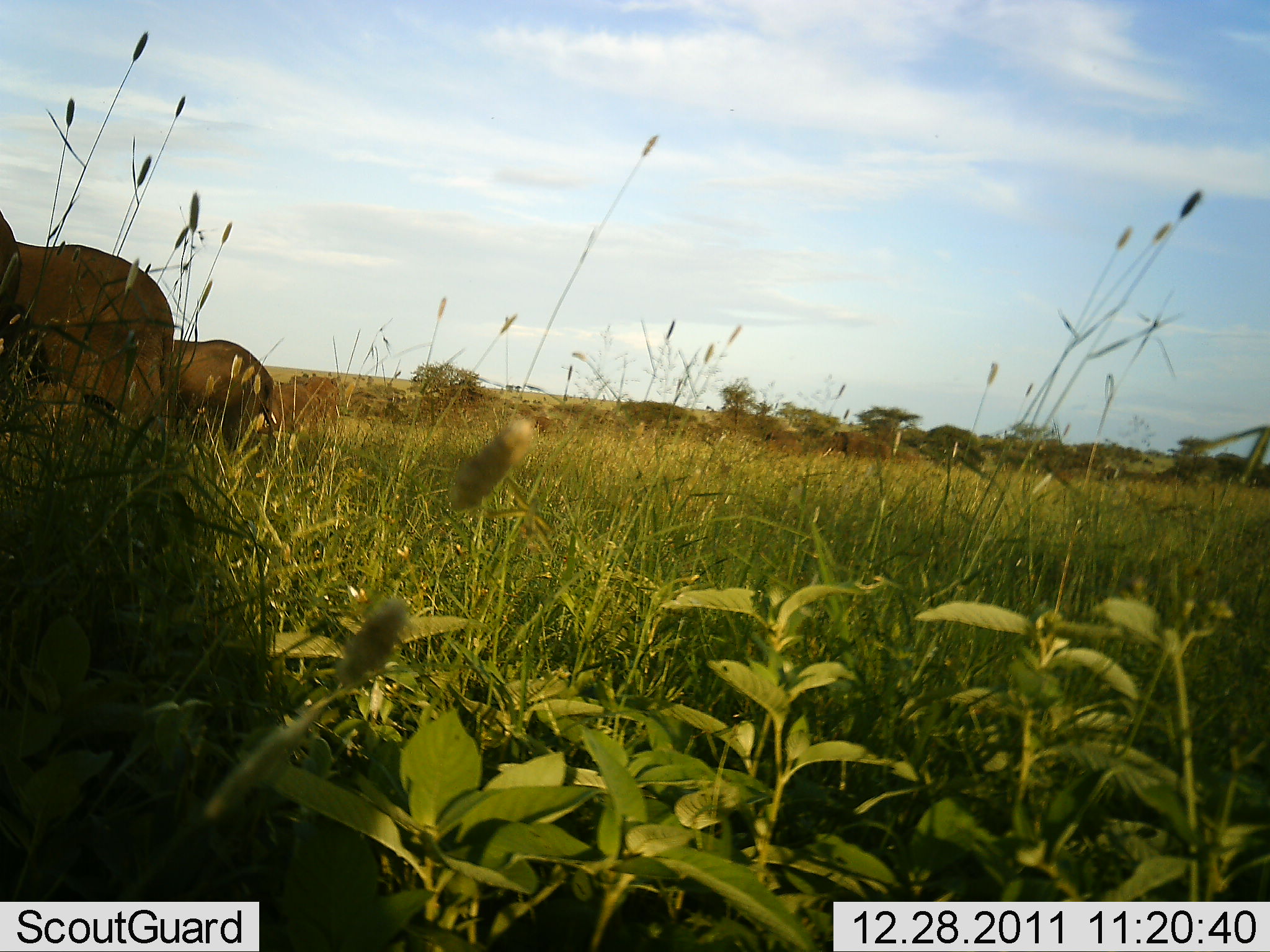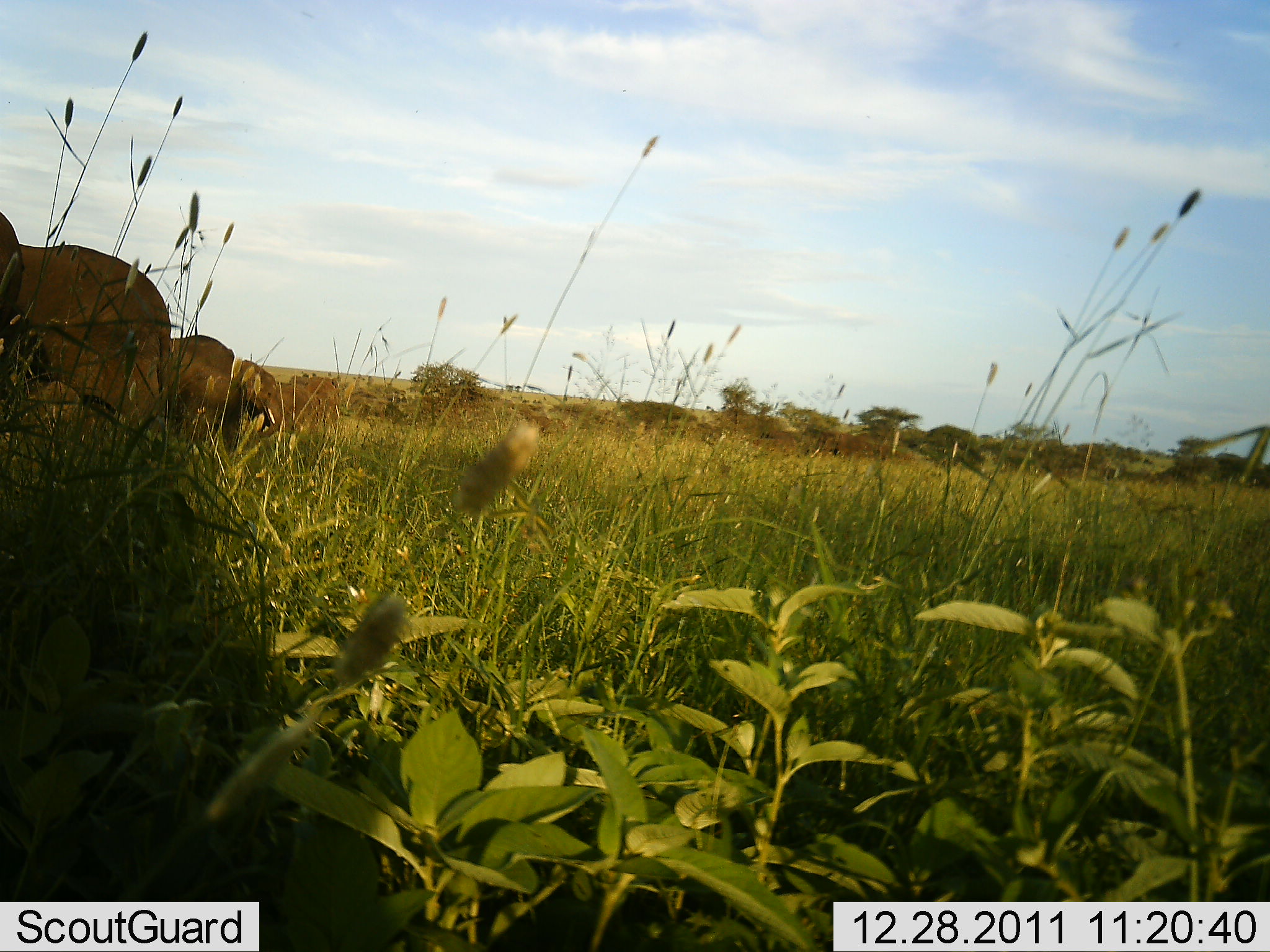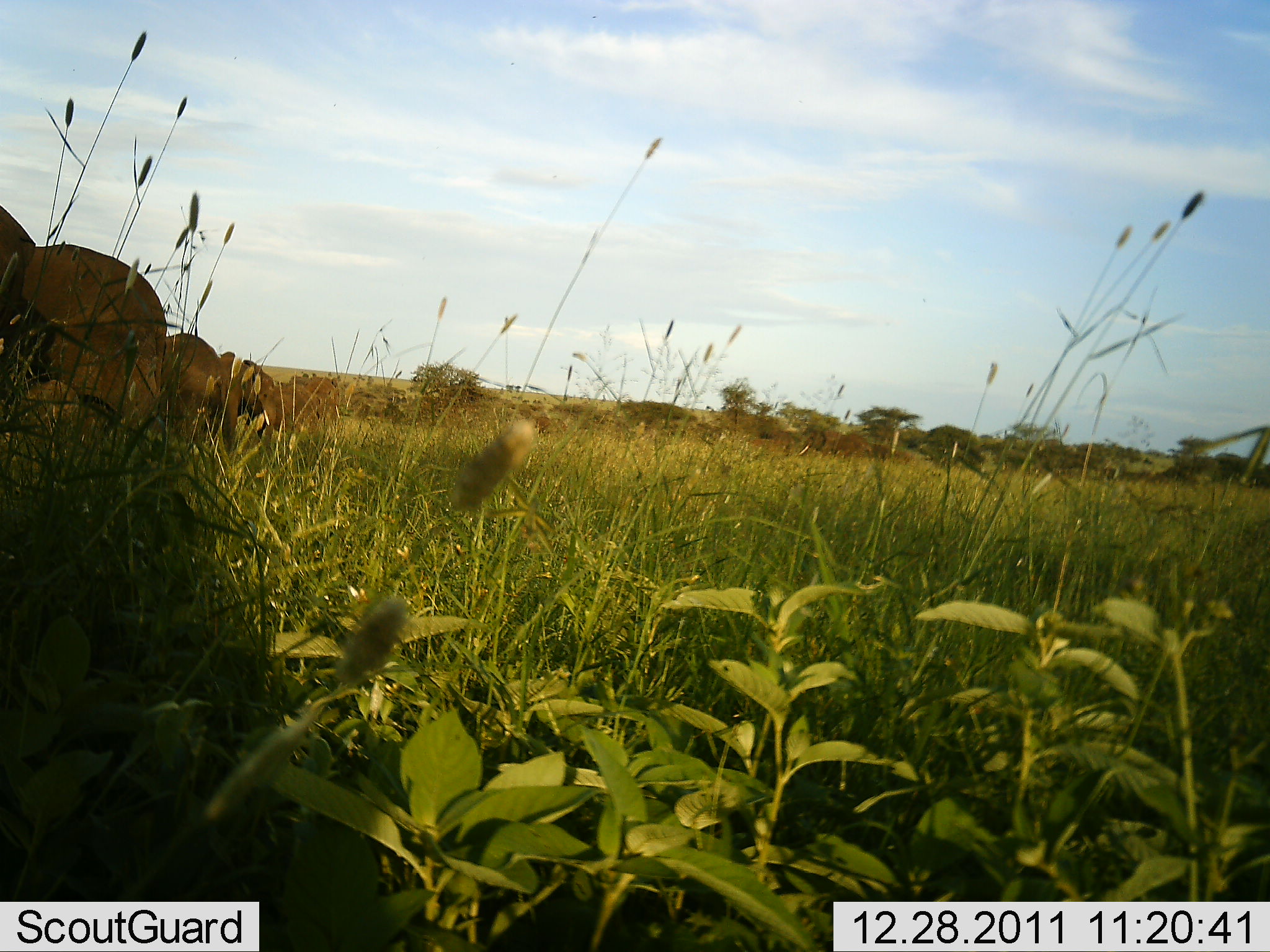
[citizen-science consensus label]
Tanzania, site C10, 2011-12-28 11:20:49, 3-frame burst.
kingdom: Animalia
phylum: Chordata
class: Mammalia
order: Proboscidea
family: Elephantidae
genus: Loxodonta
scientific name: Loxodonta africana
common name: african bush elephant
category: elephant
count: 2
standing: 70%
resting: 0%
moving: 40%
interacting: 0%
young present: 10%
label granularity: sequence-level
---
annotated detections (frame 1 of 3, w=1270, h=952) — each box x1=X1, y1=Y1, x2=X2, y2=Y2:
animal: x1=15, y1=241, x2=178, y2=487; x1=164, y1=340, x2=278, y2=466; x1=0, y1=210, x2=20, y2=488; x1=251, y1=383, x2=317, y2=451; x1=293, y1=376, x2=344, y2=442; x1=822, y1=429, x2=894, y2=465; x1=763, y1=428, x2=819, y2=458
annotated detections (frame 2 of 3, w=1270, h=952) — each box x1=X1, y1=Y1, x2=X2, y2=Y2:
animal: x1=19, y1=244, x2=174, y2=471; x1=170, y1=334, x2=245, y2=465; x1=0, y1=213, x2=21, y2=470; x1=234, y1=358, x2=282, y2=442; x1=292, y1=375, x2=342, y2=429; x1=275, y1=380, x2=315, y2=435; x1=808, y1=431, x2=880, y2=460; x1=749, y1=429, x2=810, y2=460; x1=874, y1=443, x2=915, y2=461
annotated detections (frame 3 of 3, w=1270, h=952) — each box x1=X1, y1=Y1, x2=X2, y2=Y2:
animal: x1=22, y1=243, x2=170, y2=500; x1=0, y1=204, x2=37, y2=499; x1=165, y1=332, x2=238, y2=468; x1=218, y1=349, x2=282, y2=460; x1=290, y1=375, x2=340, y2=440; x1=270, y1=382, x2=320, y2=441; x1=798, y1=429, x2=874, y2=467; x1=751, y1=427, x2=799, y2=456; x1=871, y1=443, x2=916, y2=466